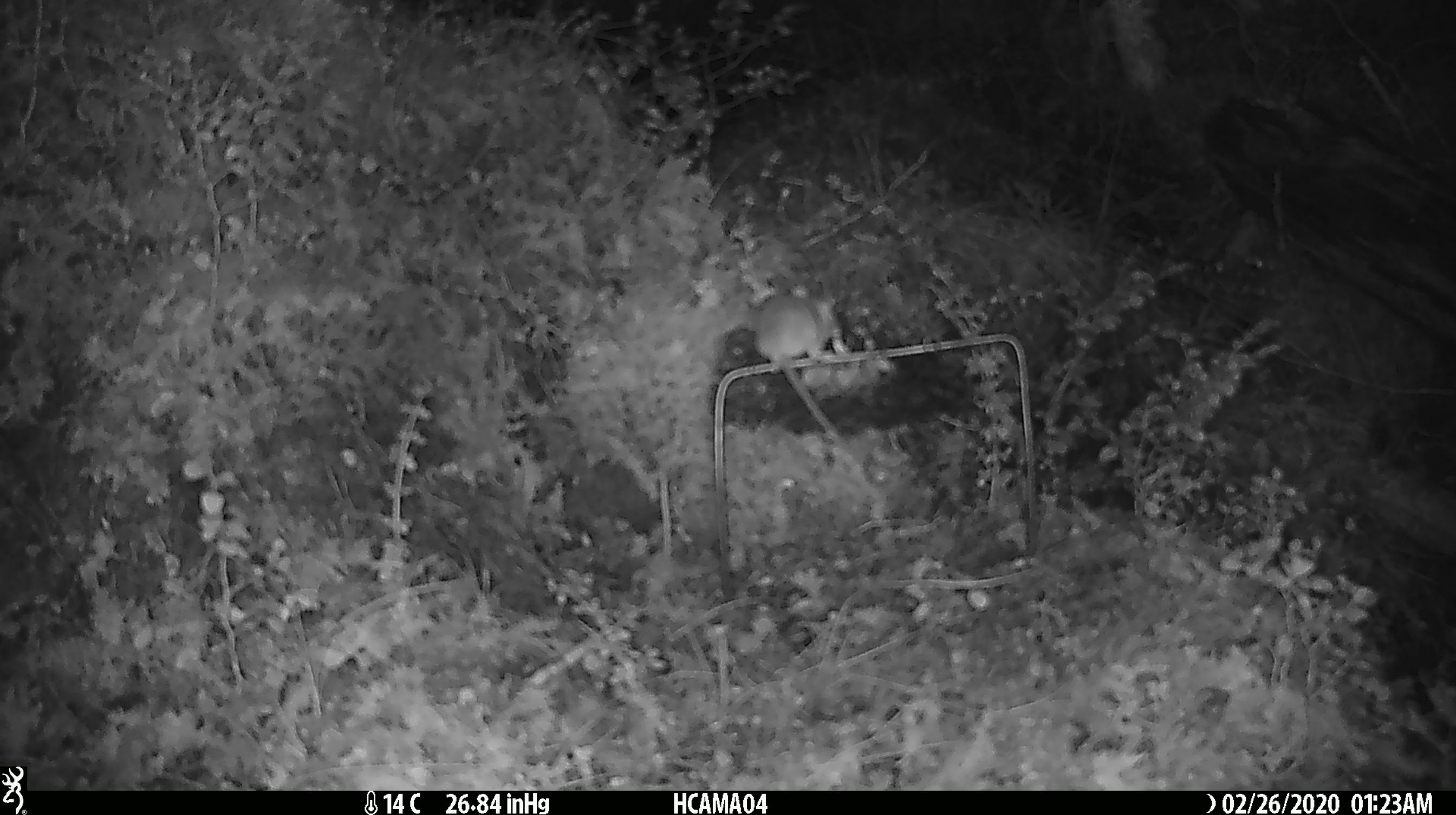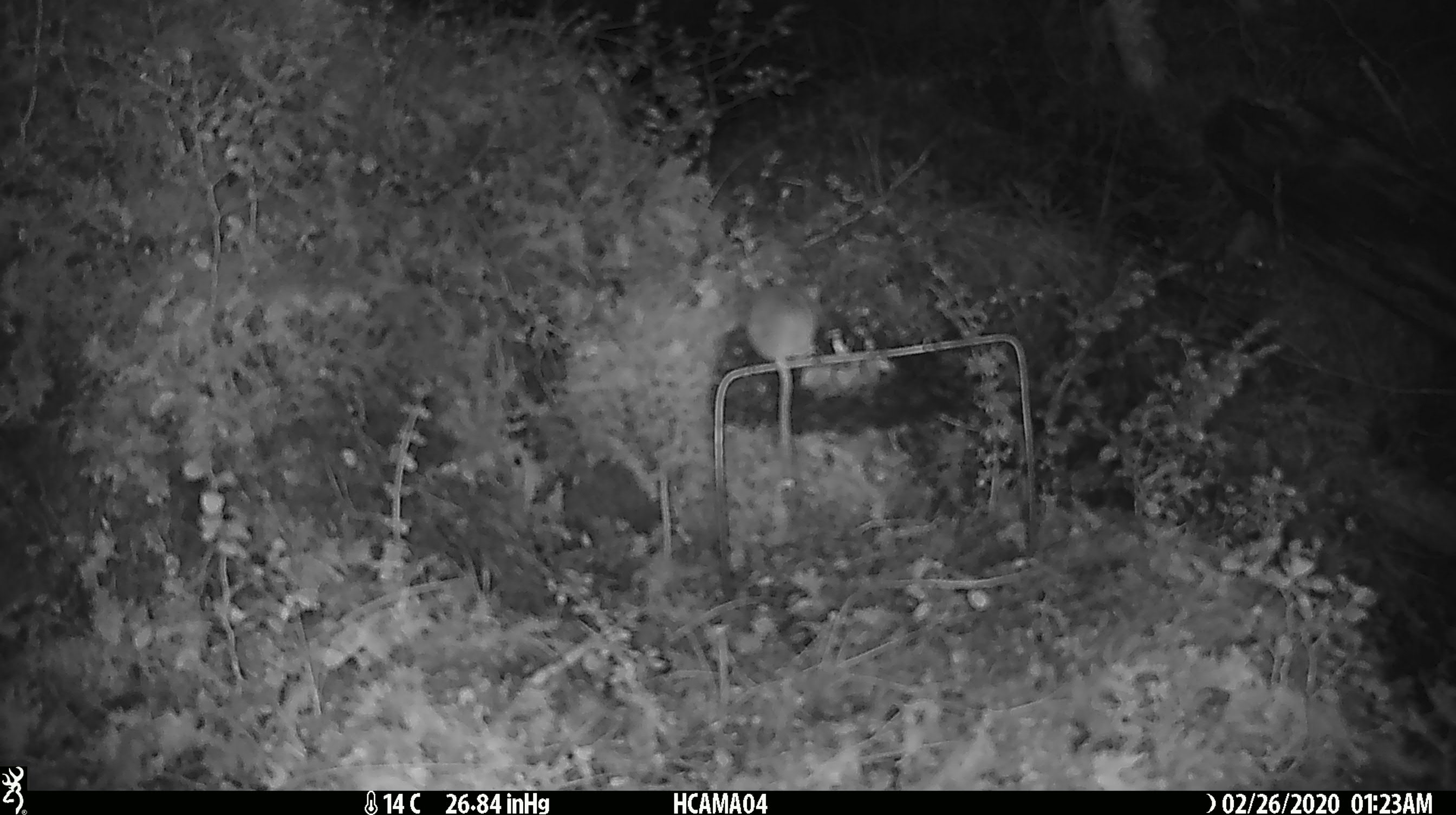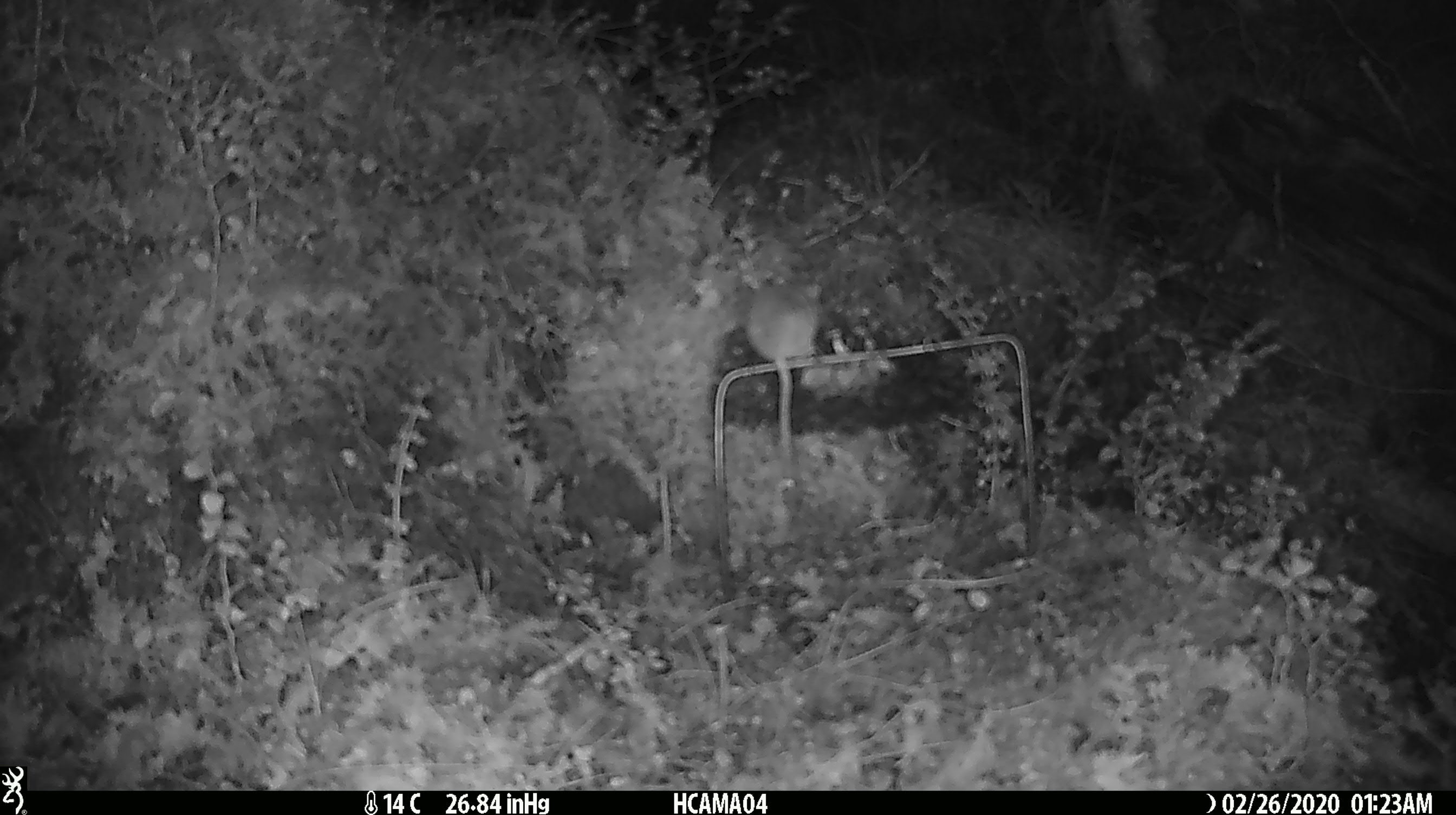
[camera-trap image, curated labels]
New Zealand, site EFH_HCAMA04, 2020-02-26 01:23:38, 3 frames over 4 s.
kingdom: Animalia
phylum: Chordata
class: Mammalia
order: Rodentia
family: Muridae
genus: Mus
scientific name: Mus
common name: mouse